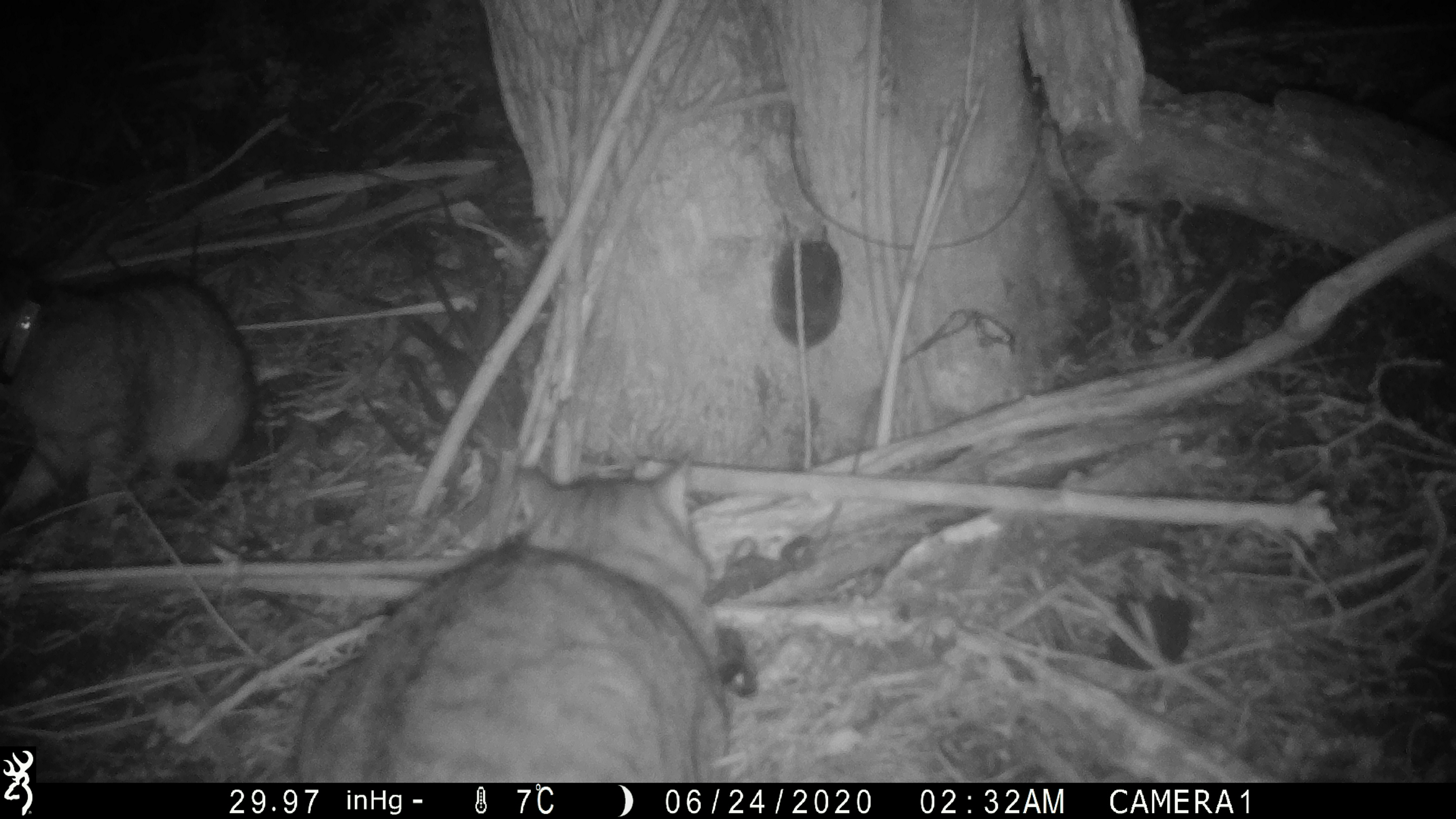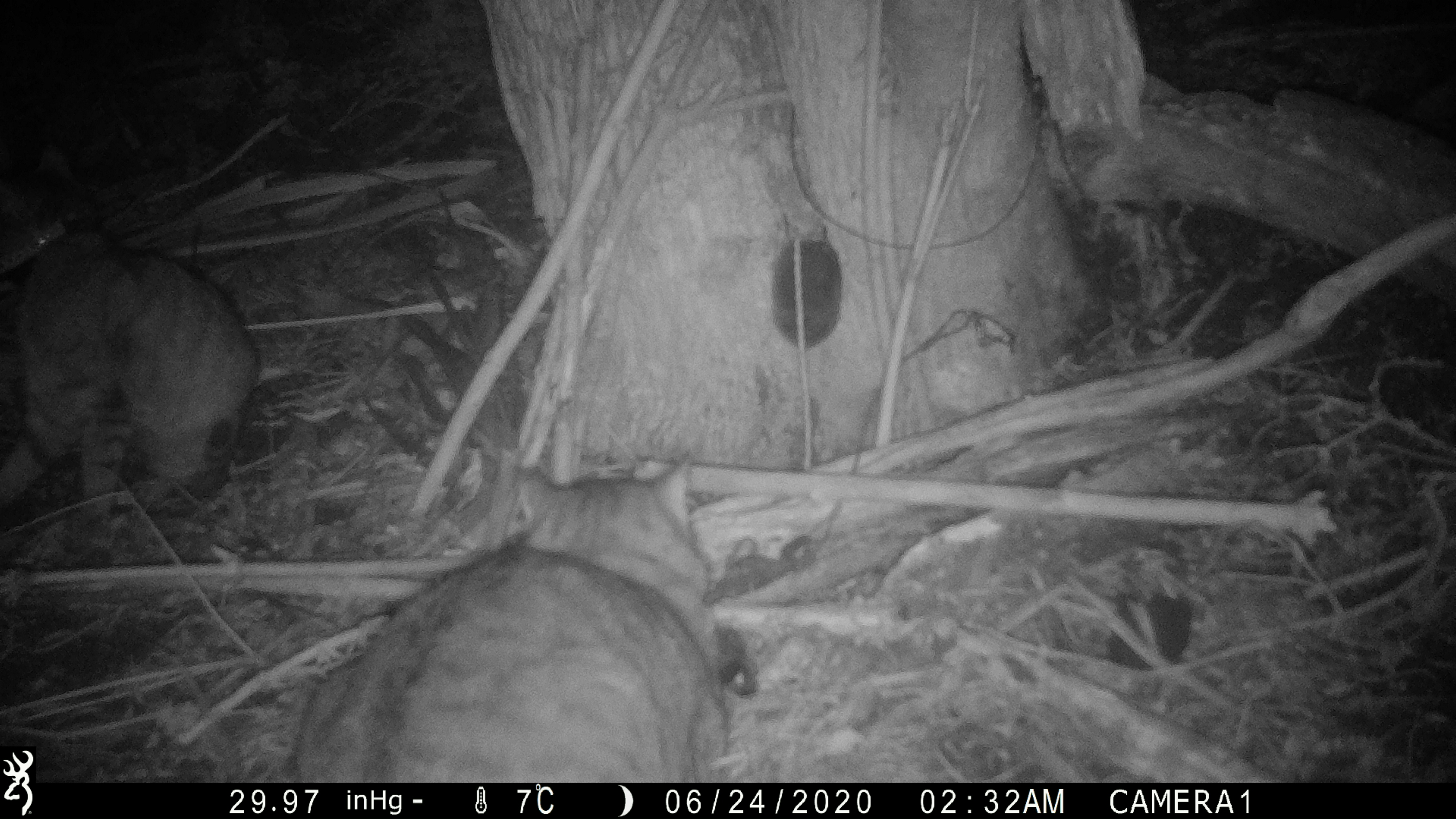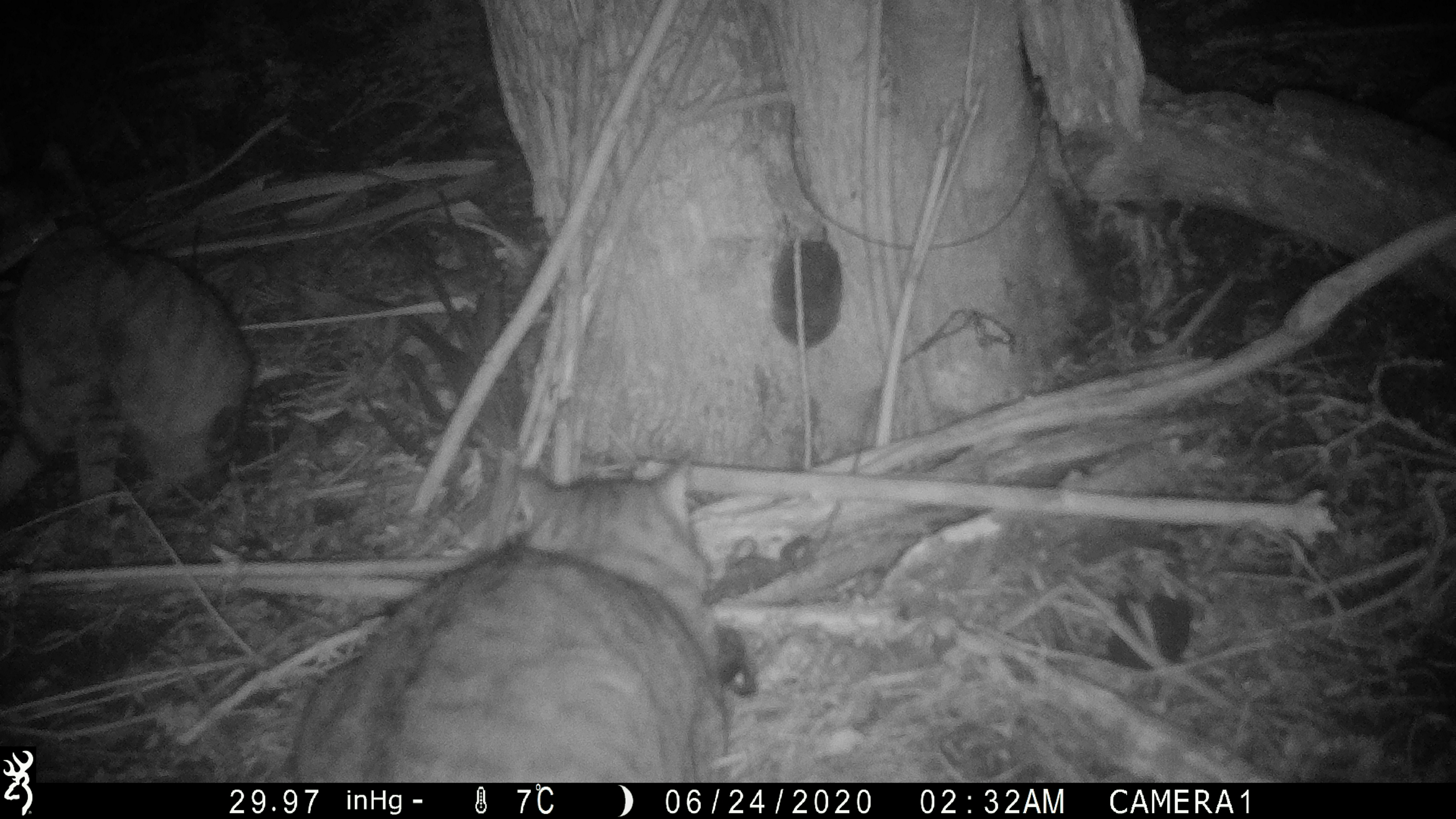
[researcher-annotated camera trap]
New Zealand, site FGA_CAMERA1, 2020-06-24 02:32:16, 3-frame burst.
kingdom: Animalia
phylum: Chordata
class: Mammalia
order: Carnivora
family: Felidae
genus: Felis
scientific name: Felis catus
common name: domestic cat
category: cat